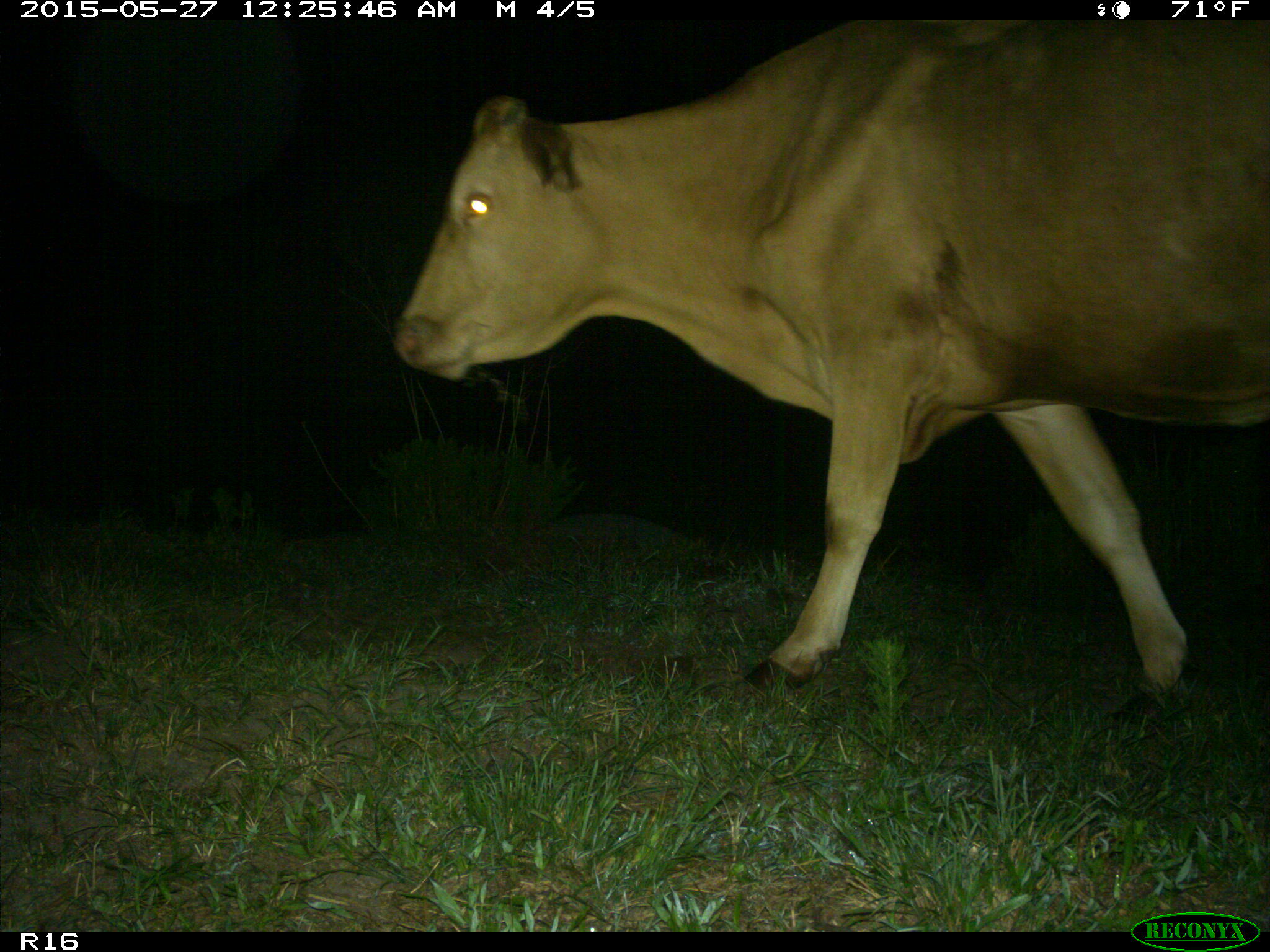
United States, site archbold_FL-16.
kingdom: Animalia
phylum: Chordata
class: Mammalia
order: Artiodactyla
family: Bovidae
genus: Bos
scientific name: Bos taurus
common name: domestic cow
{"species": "Bos taurus (domestic cow)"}